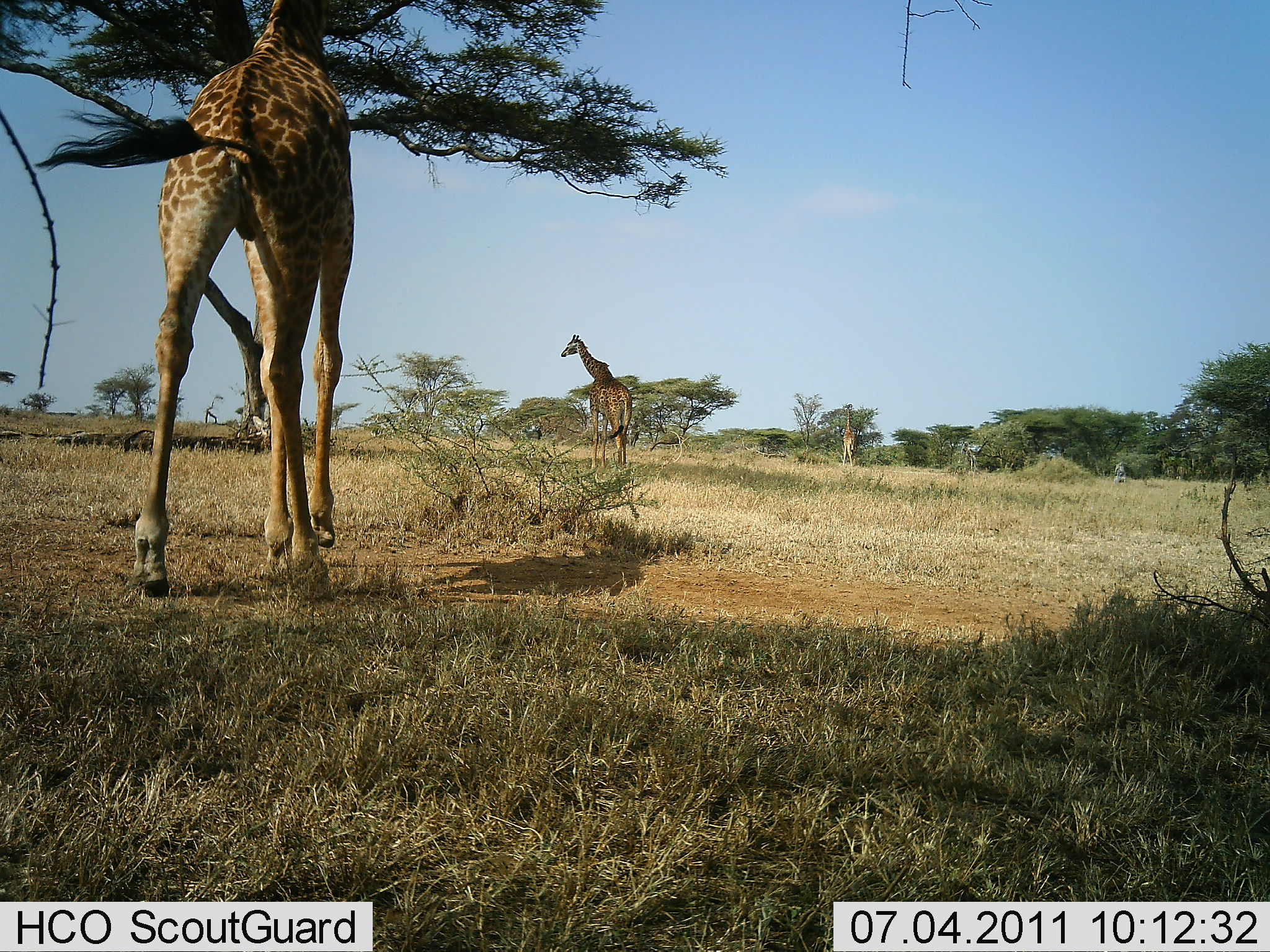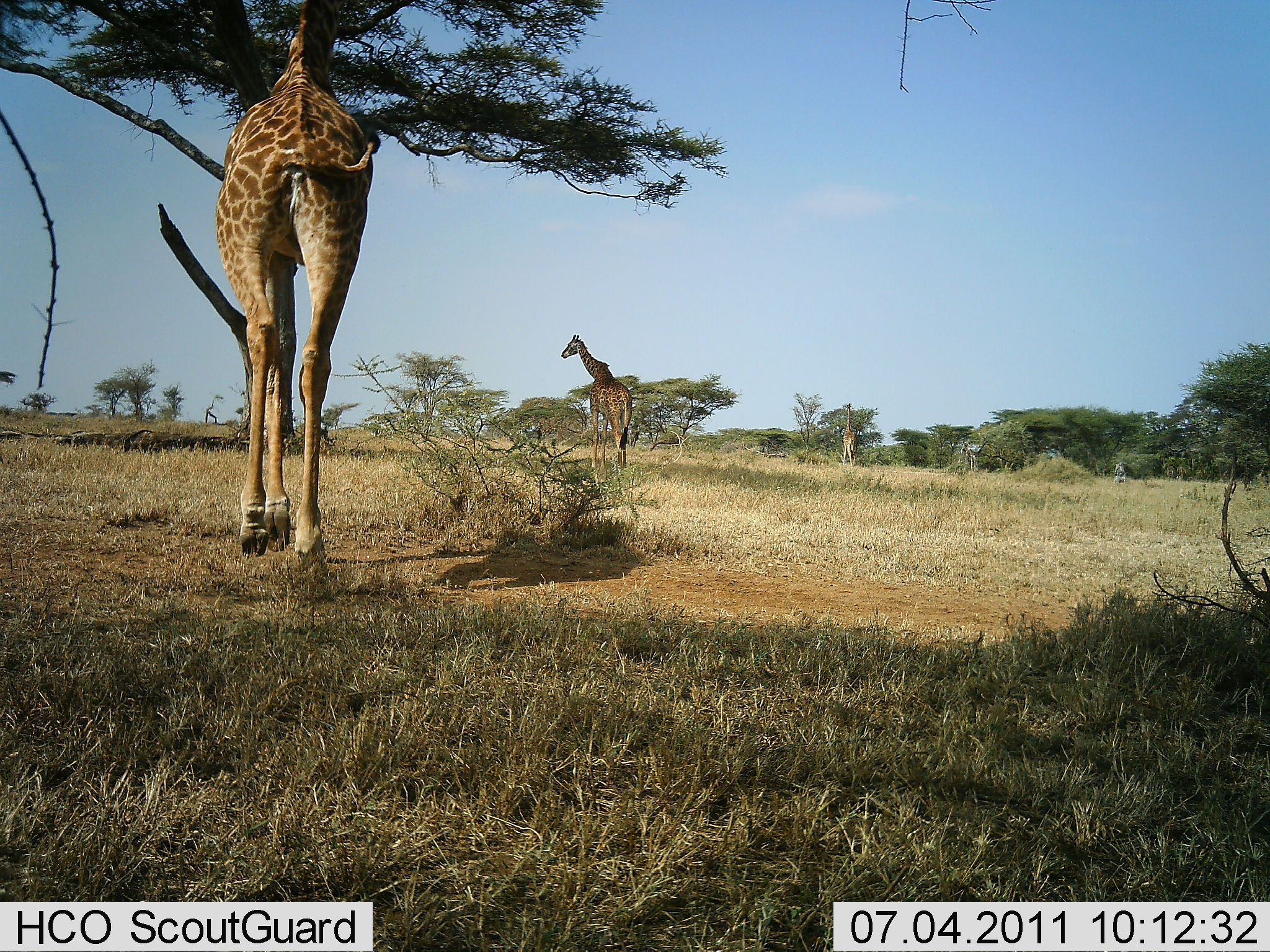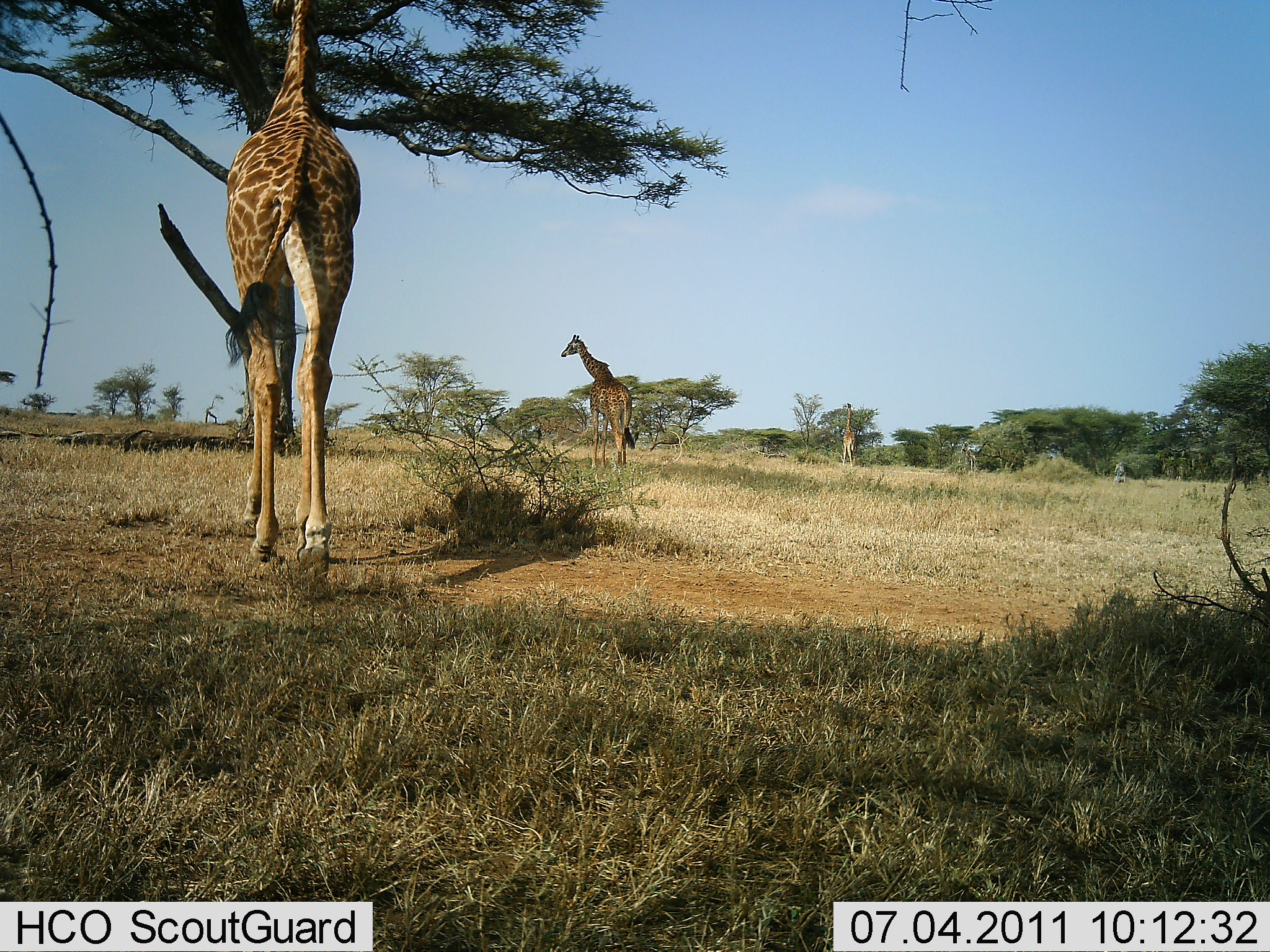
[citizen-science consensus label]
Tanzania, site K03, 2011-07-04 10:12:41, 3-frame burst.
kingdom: Animalia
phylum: Chordata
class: Mammalia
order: Artiodactyla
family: Giraffidae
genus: Giraffa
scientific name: Giraffa camelopardalis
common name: giraffe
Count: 3.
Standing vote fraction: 64%.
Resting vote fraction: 0%.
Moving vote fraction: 71%.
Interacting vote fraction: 0%.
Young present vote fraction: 0%.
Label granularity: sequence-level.